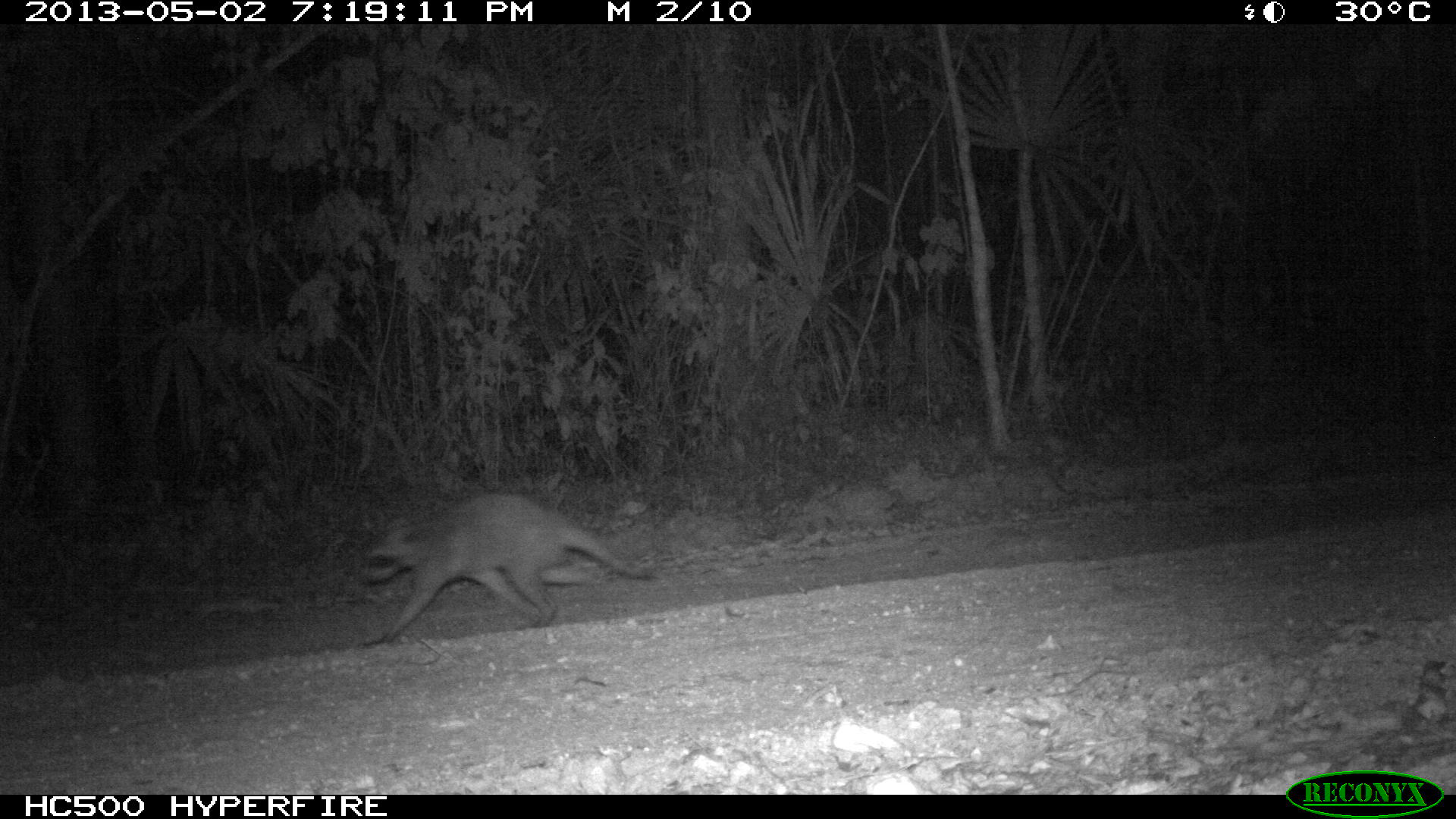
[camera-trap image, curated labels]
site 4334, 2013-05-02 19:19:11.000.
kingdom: Animalia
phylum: Chordata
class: Mammalia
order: Carnivora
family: Procyonidae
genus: Procyon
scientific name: Procyon lotor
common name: common raccoon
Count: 1.